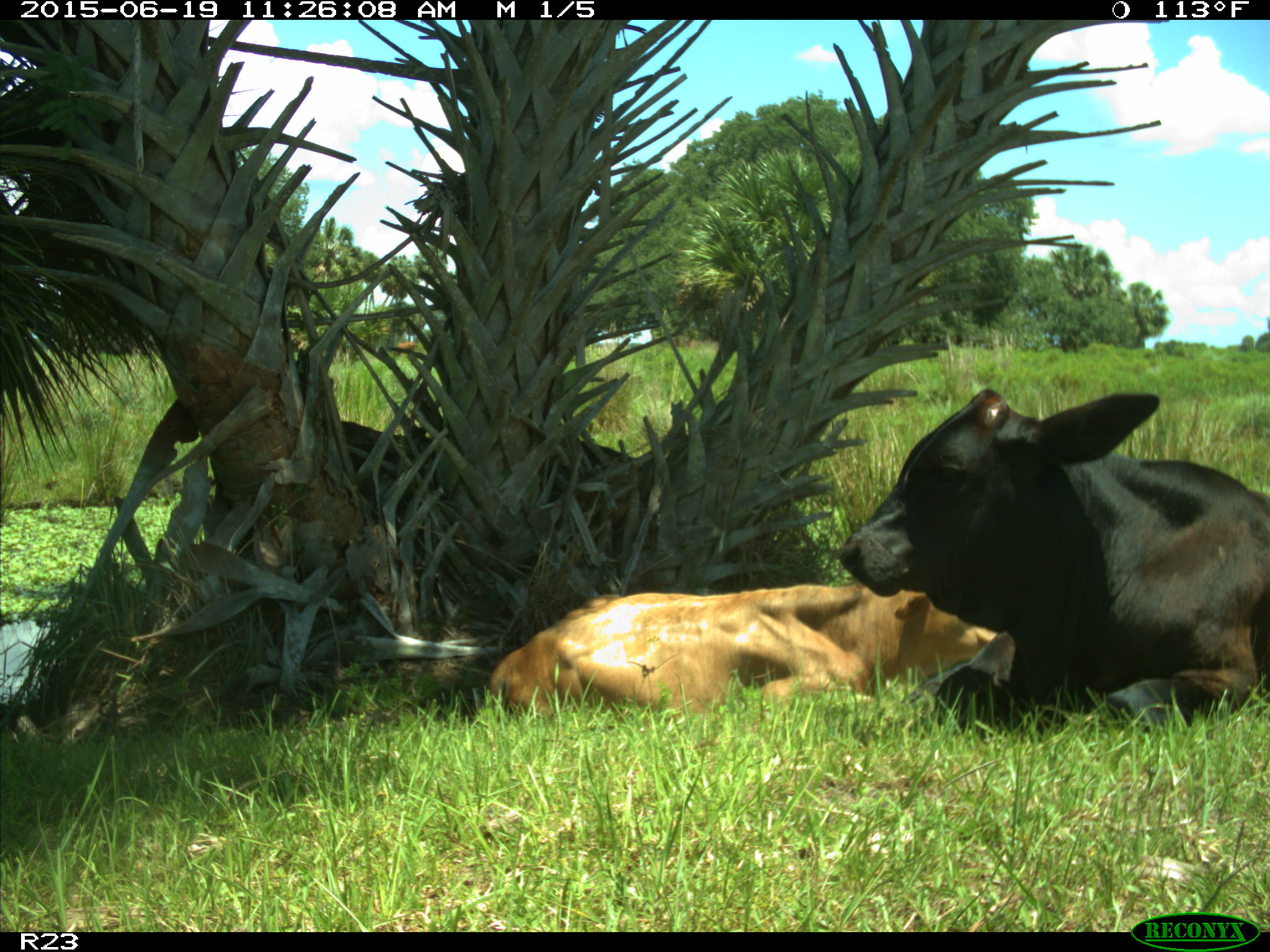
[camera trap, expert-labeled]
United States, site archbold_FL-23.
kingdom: Animalia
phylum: Chordata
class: Mammalia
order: Artiodactyla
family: Bovidae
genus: Bos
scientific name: Bos taurus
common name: domestic cow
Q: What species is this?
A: Bos taurus (domestic cow).